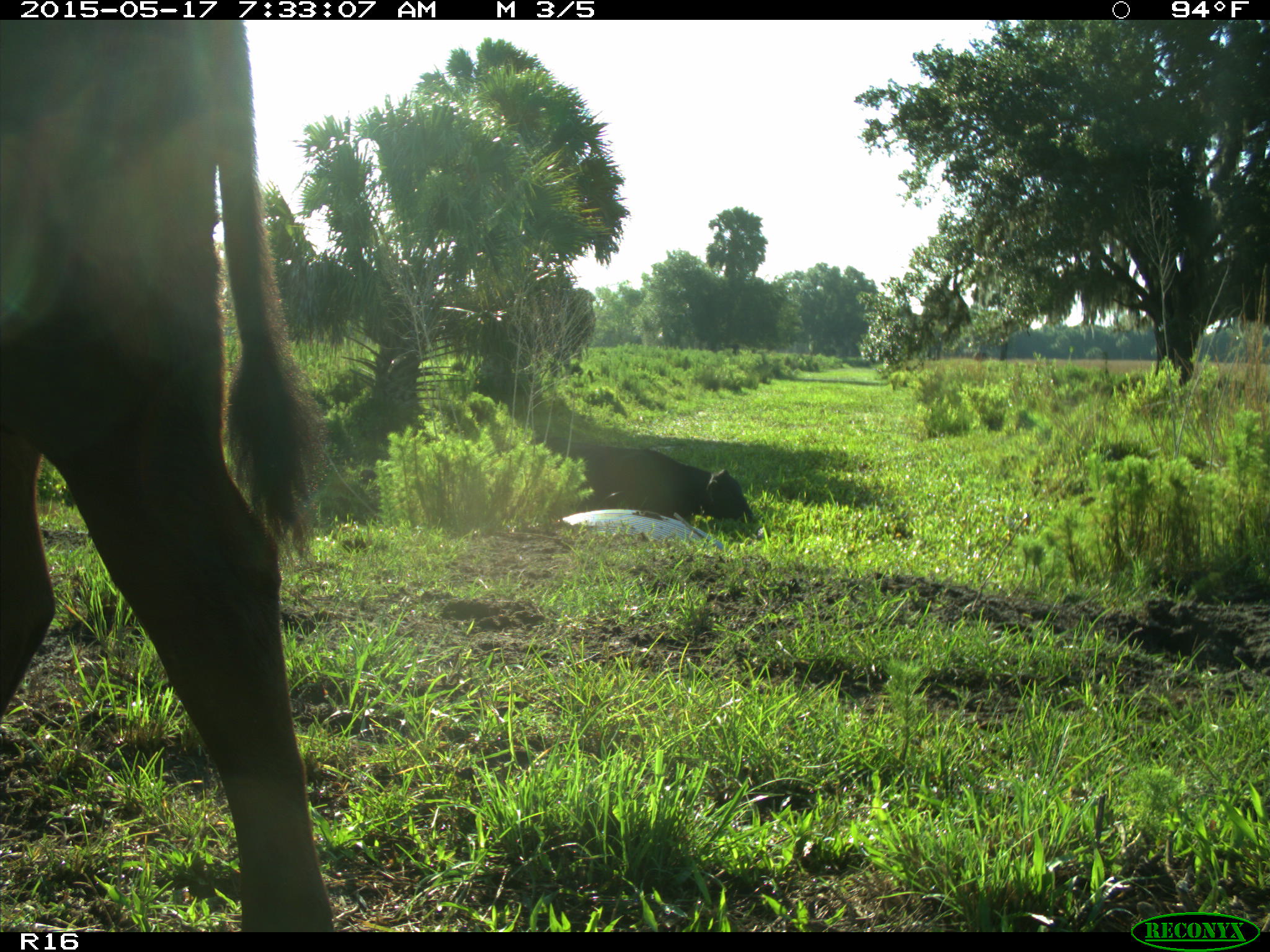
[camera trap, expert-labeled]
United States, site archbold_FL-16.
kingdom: Animalia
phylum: Chordata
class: Mammalia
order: Artiodactyla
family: Bovidae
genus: Bos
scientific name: Bos taurus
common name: domestic cow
Bos taurus (domestic cow).